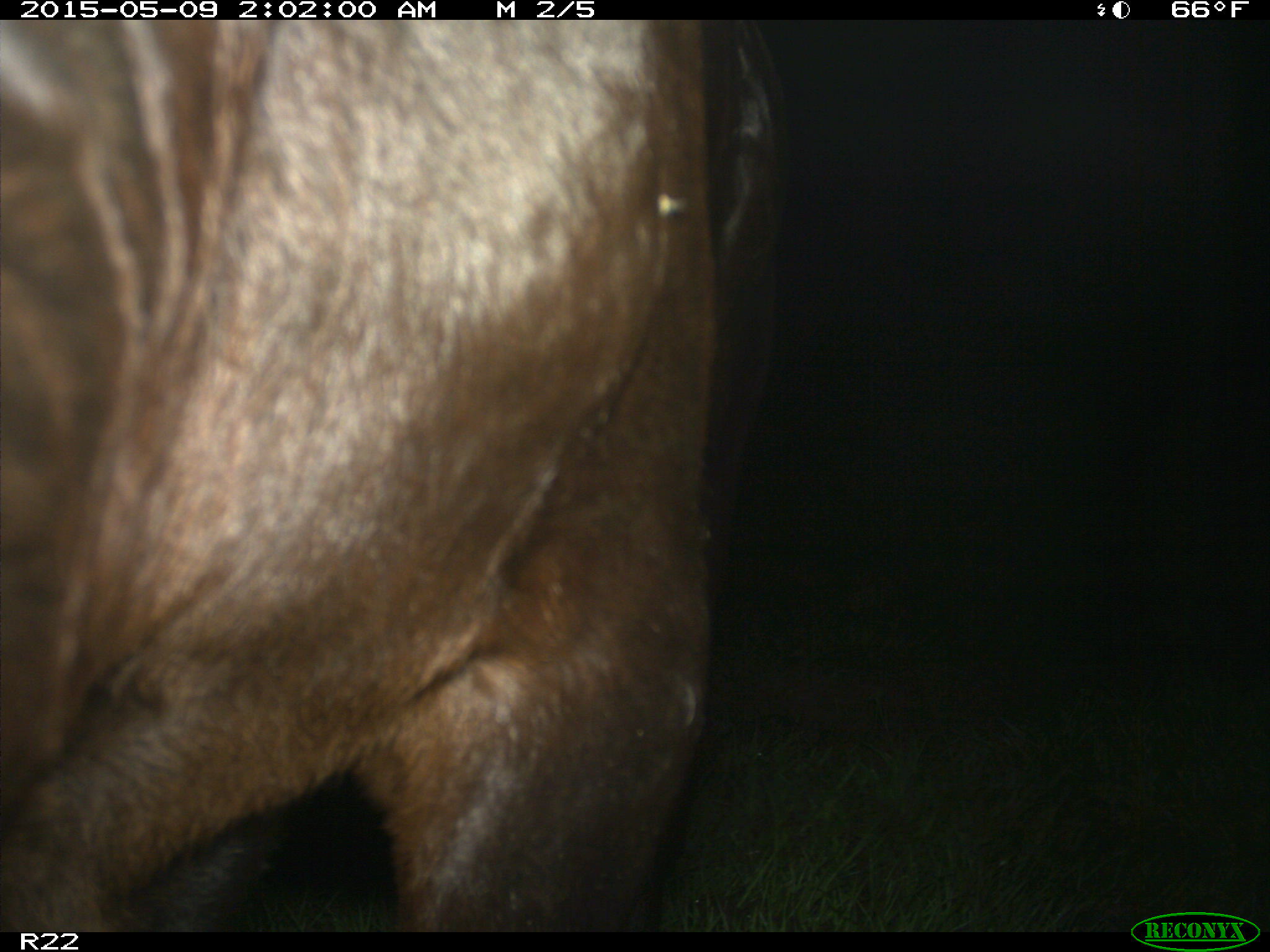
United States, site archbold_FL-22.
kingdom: Animalia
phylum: Chordata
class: Mammalia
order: Artiodactyla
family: Bovidae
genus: Bos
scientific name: Bos taurus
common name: domestic cow